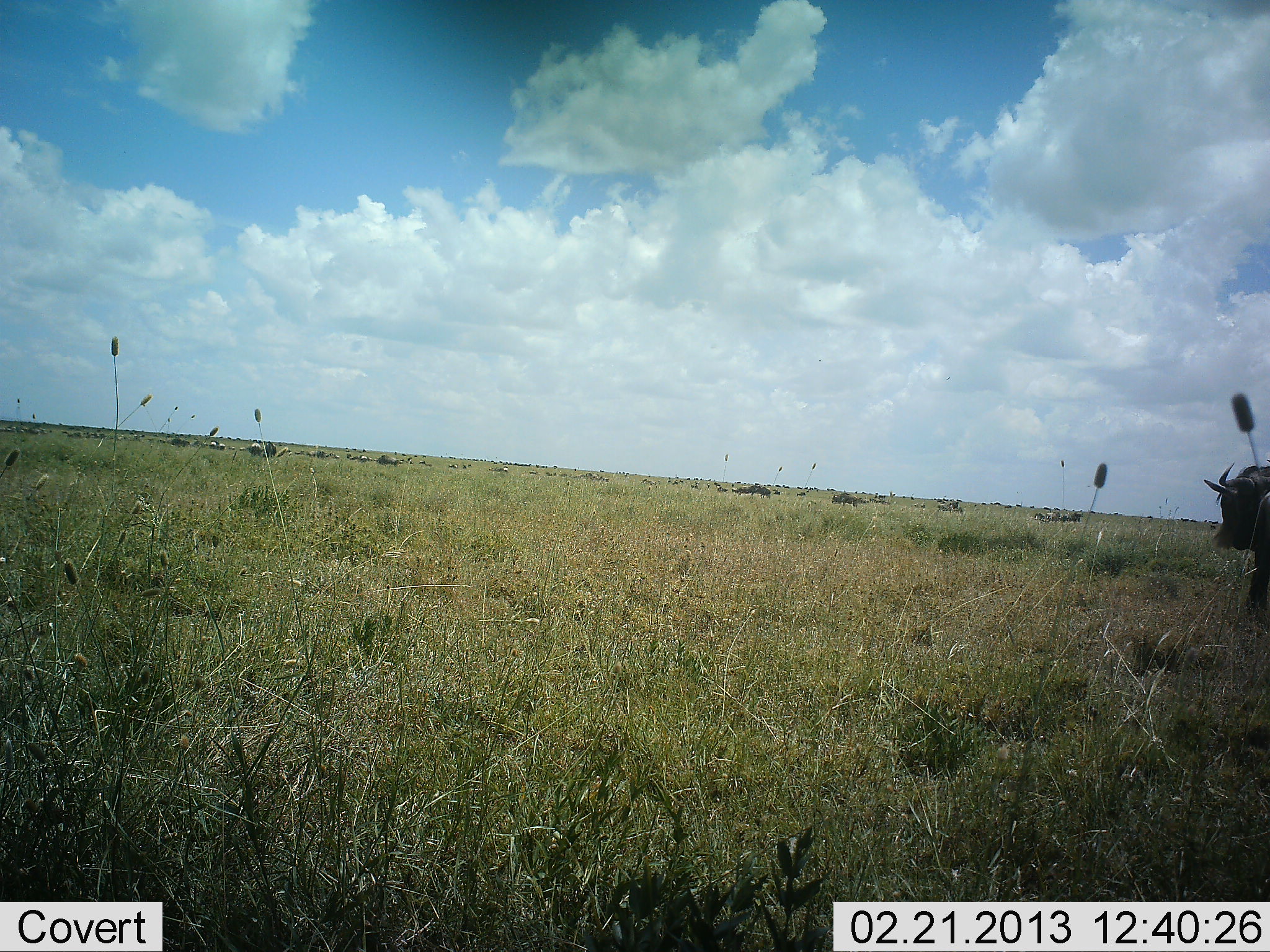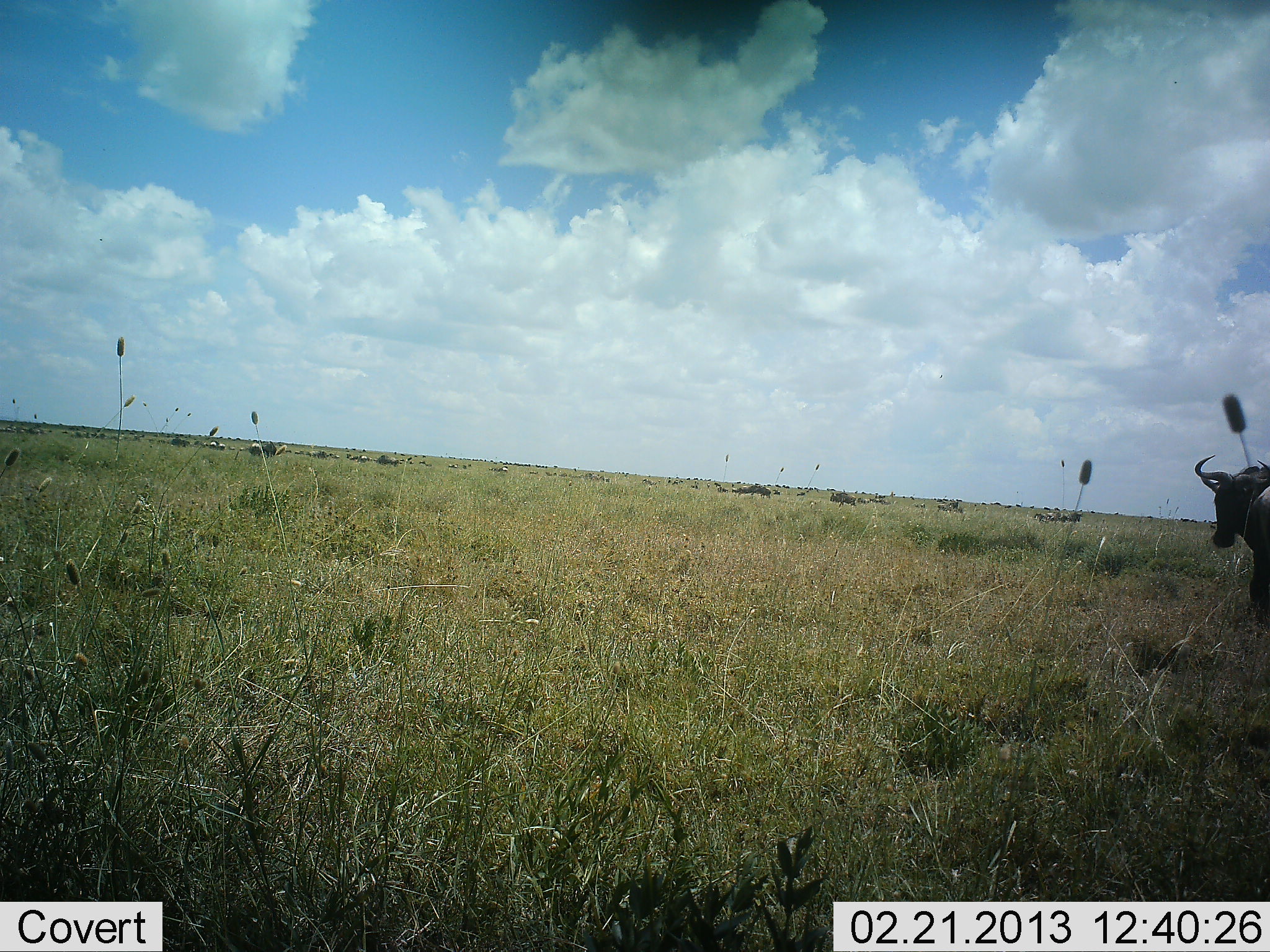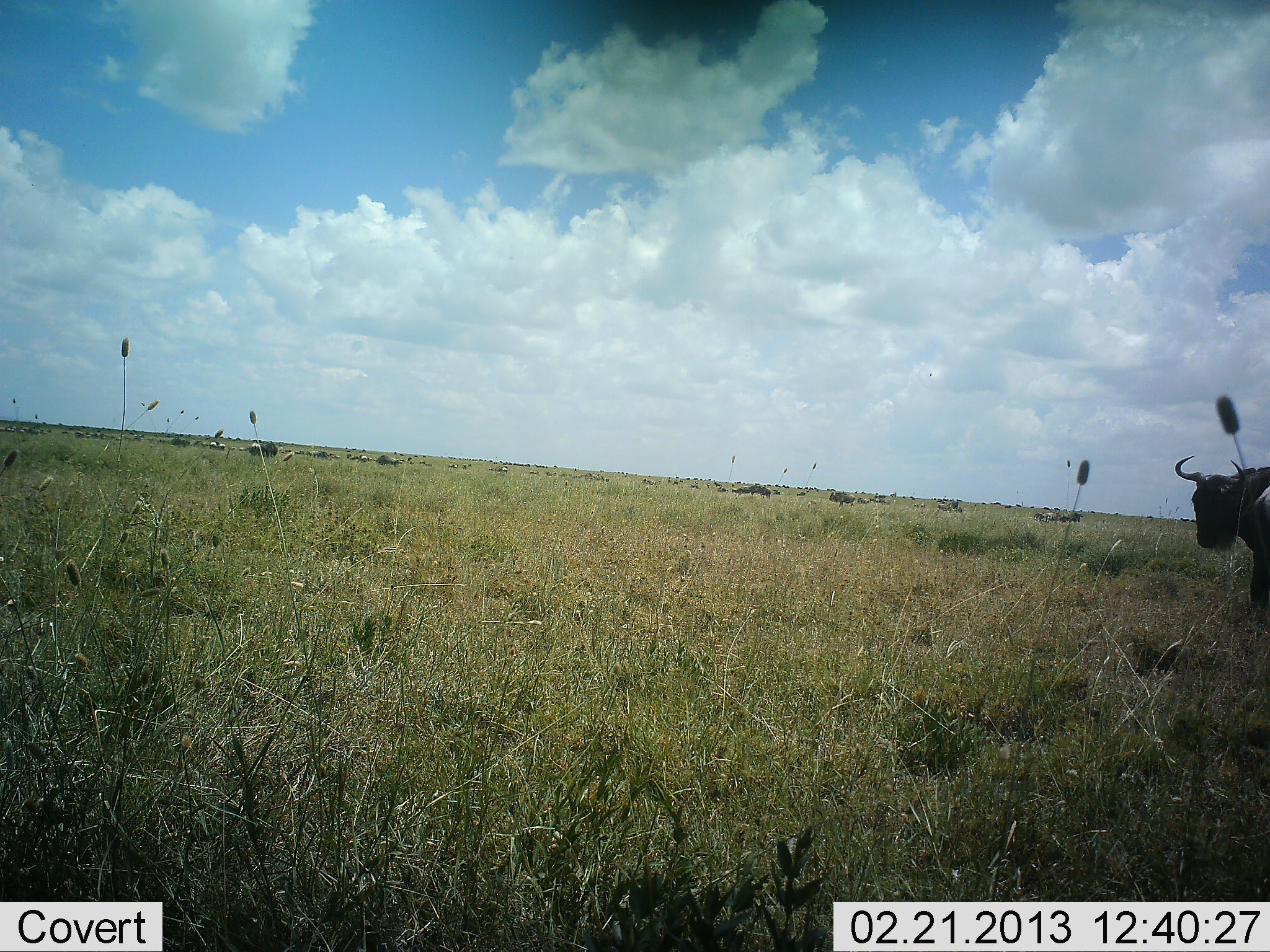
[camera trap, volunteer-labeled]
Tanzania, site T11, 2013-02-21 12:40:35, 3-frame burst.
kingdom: Animalia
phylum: Chordata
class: Mammalia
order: Artiodactyla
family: Bovidae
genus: Connochaetes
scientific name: Connochaetes taurinus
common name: blue wildebeest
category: wildebeest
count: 1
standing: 77%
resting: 0%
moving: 41%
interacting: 0%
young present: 0%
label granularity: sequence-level